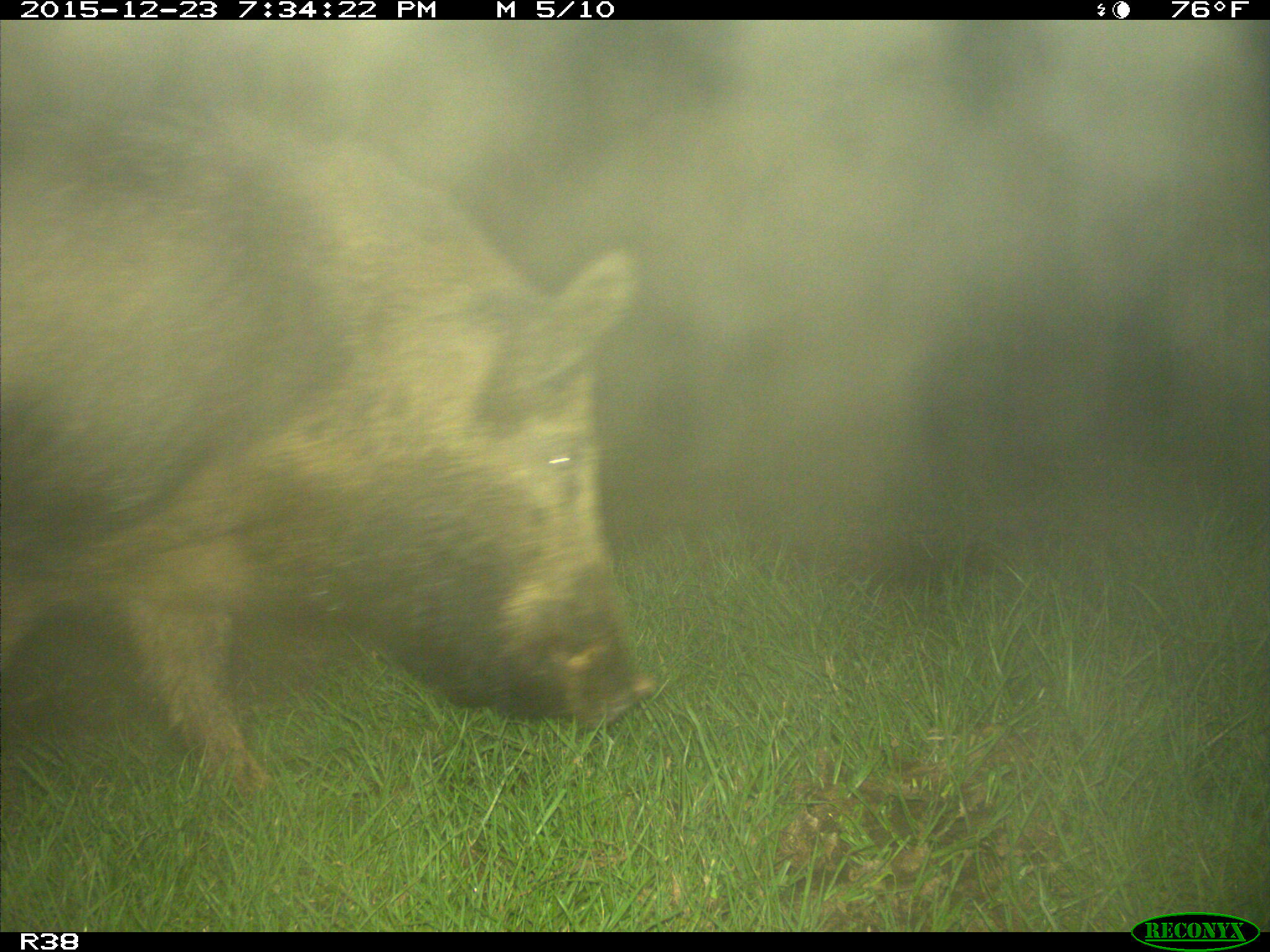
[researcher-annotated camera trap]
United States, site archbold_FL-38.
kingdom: Animalia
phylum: Chordata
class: Mammalia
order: Artiodactyla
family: Suidae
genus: Sus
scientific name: Sus scrofa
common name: wild boar